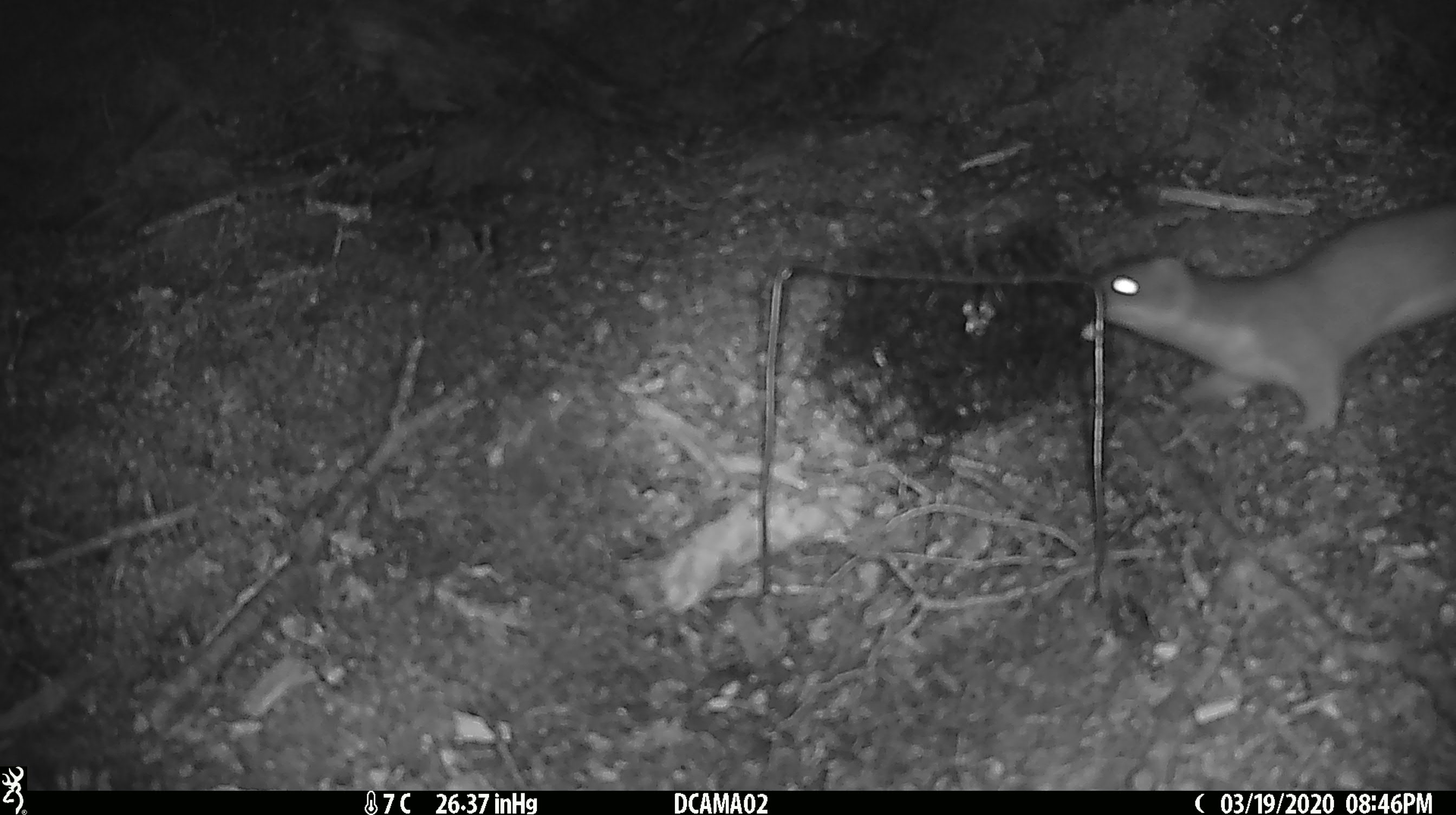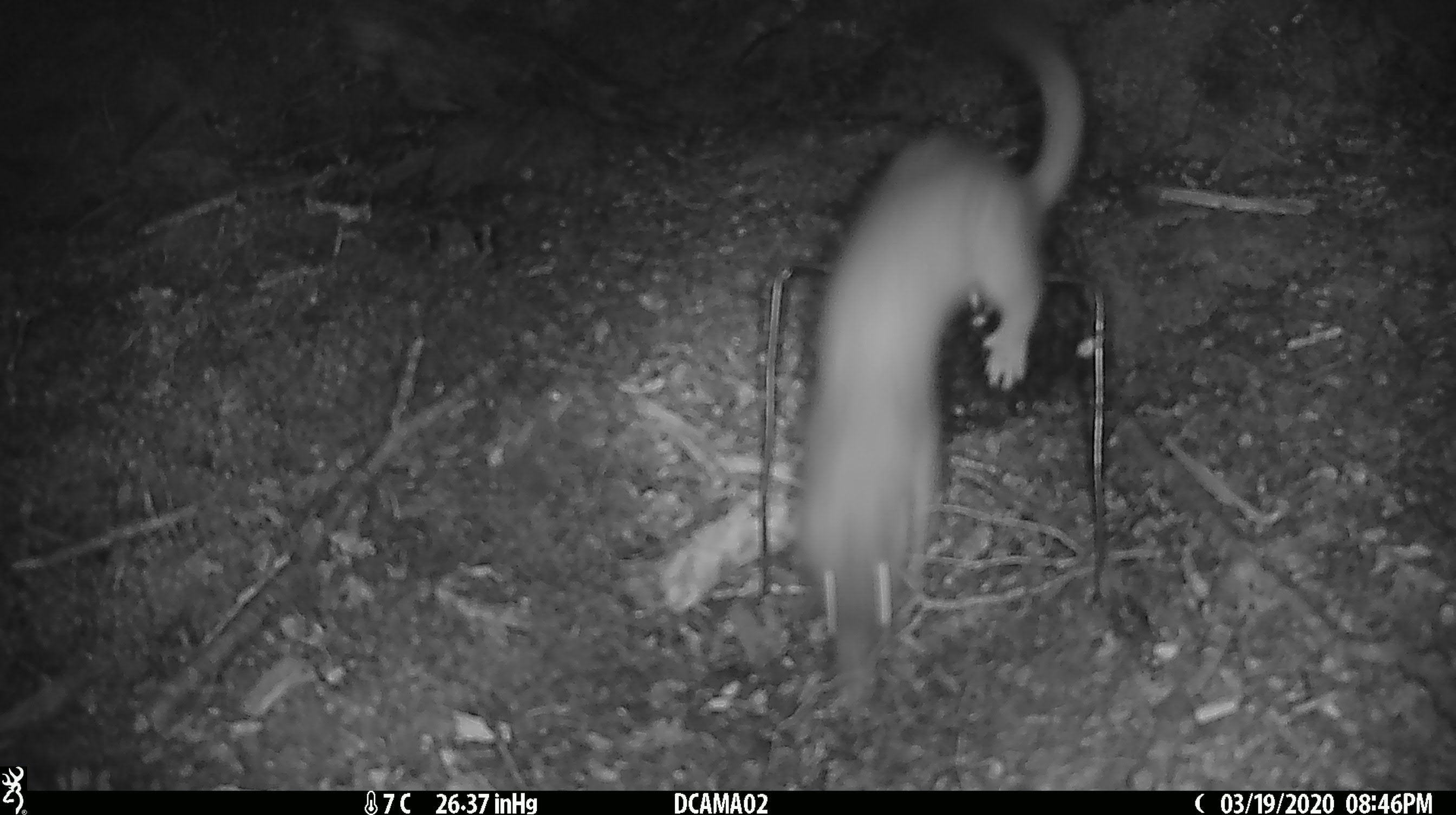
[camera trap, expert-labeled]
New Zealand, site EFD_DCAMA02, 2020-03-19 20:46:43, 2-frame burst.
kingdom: Animalia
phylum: Chordata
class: Mammalia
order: Carnivora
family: Mustelidae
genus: Mustela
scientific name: Mustela erminea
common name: stoat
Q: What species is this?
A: Stoat (Mustela erminea).